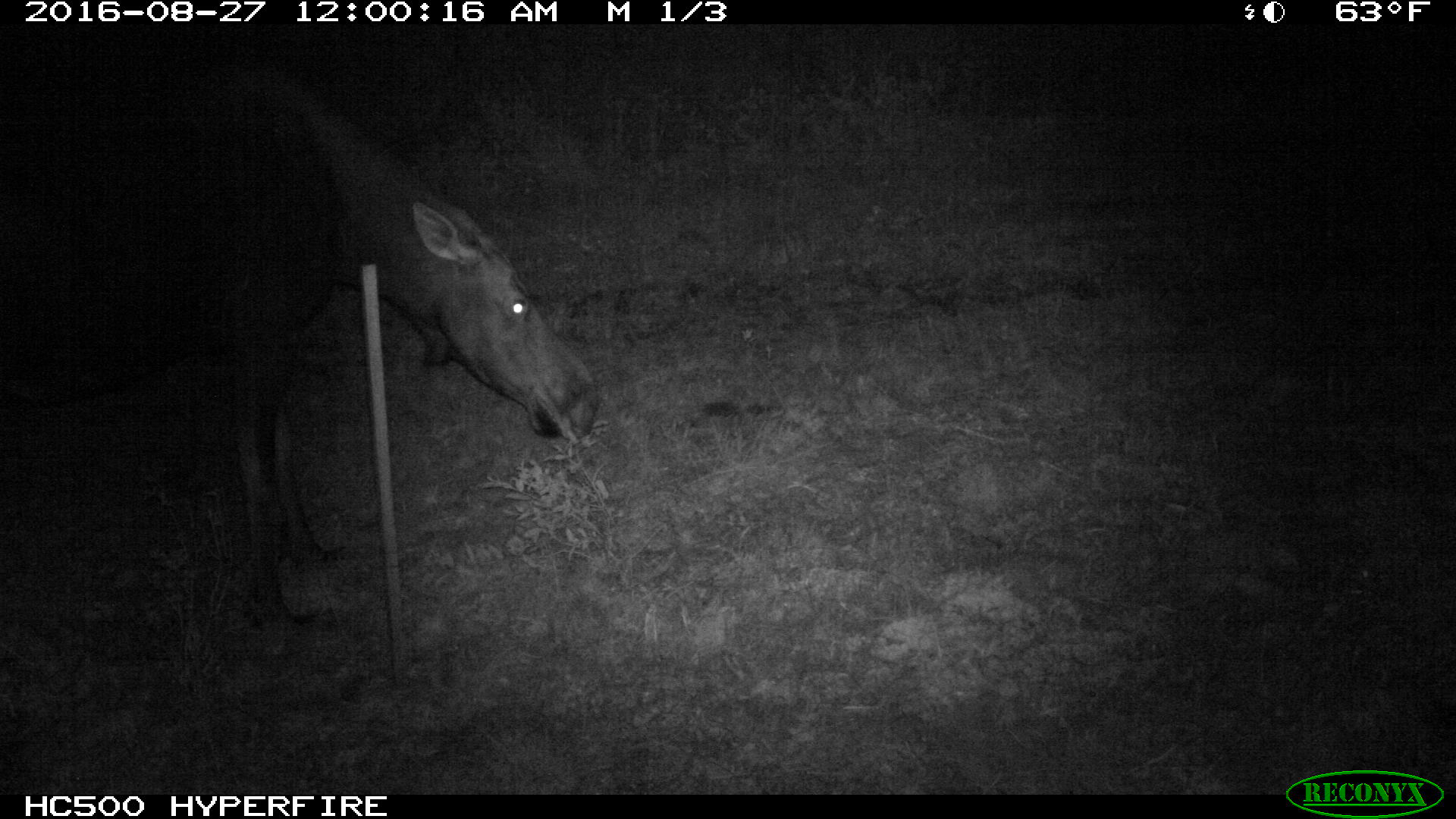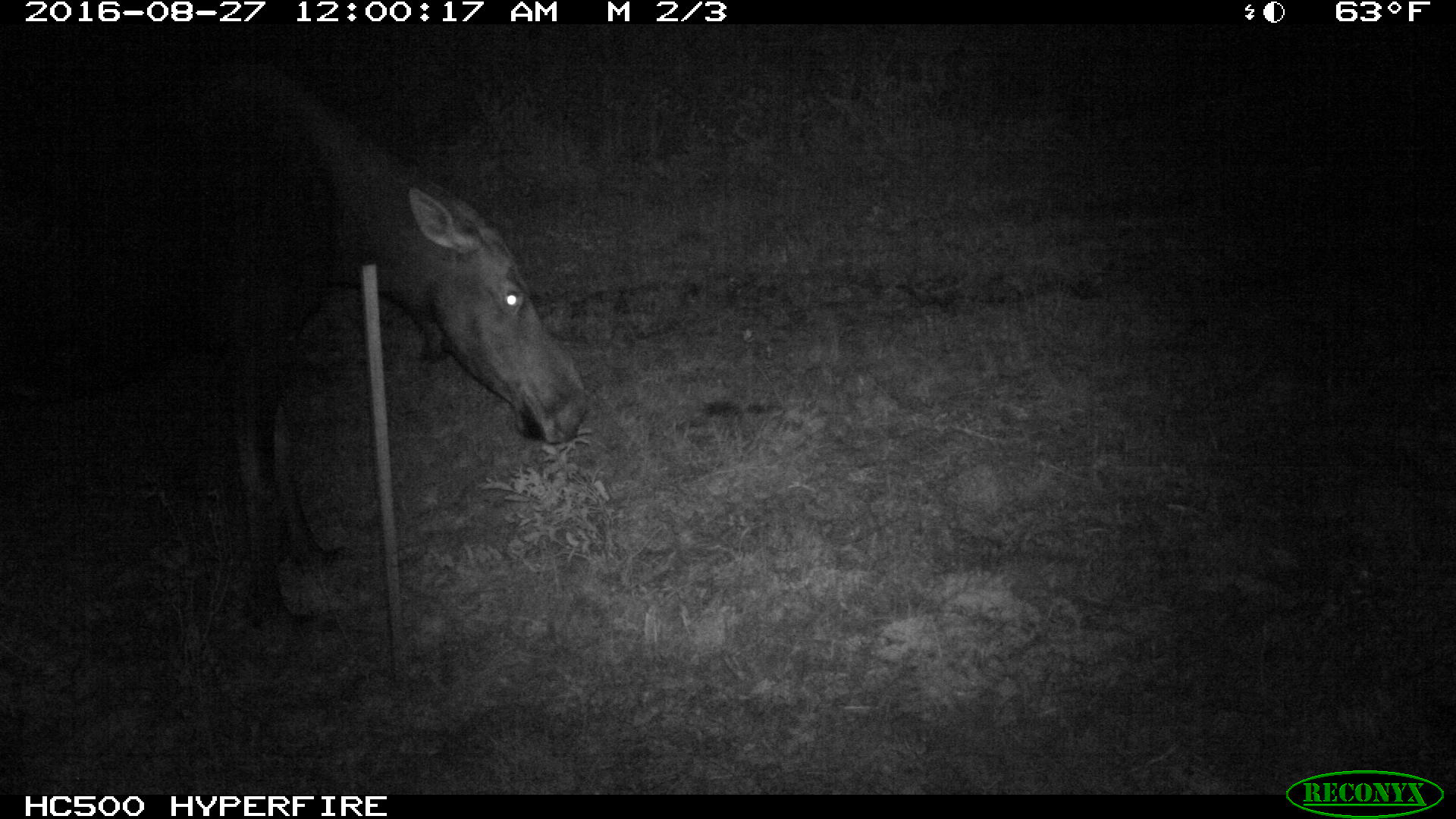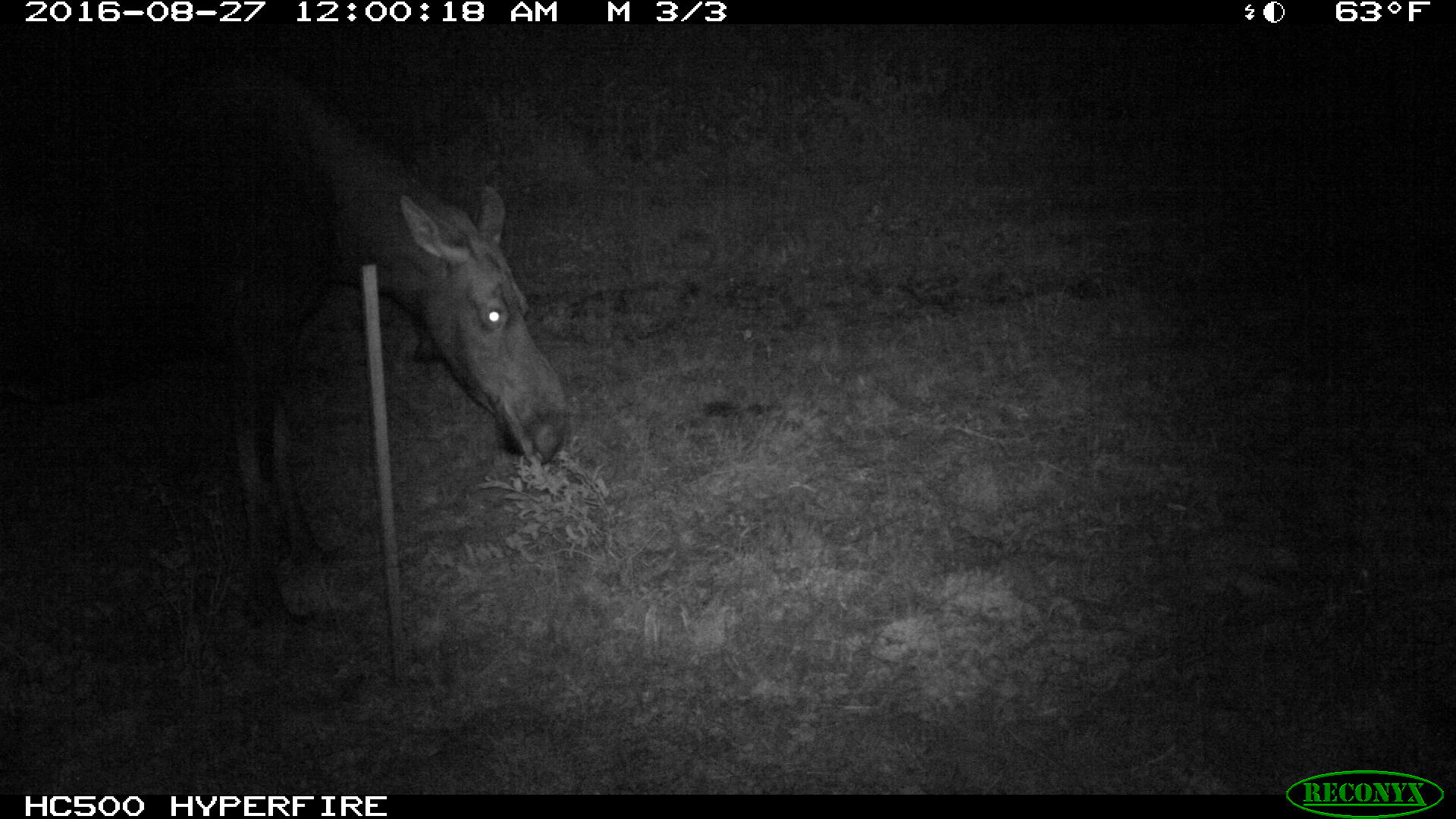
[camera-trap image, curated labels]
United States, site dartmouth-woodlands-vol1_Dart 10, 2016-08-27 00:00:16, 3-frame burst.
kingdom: Animalia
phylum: Chordata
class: Mammalia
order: Artiodactyla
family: Cervidae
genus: Alces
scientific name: Alces alces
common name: moose